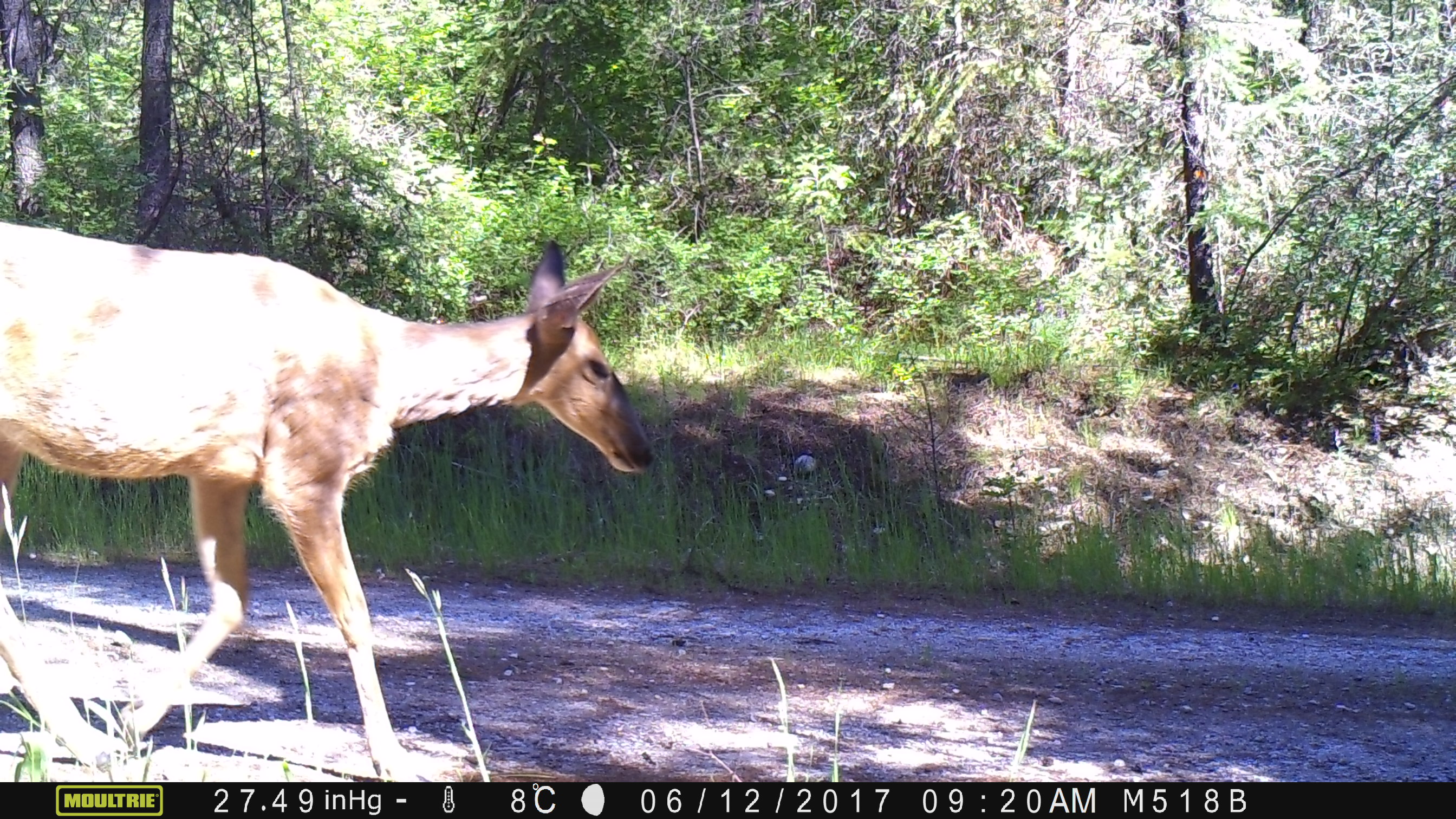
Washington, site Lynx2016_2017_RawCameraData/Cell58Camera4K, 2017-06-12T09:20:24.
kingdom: Animalia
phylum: Chordata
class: Mammalia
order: Artiodactyla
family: Cervidae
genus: Odocoileus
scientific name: Odocoileus hemionus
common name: mule deer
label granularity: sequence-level